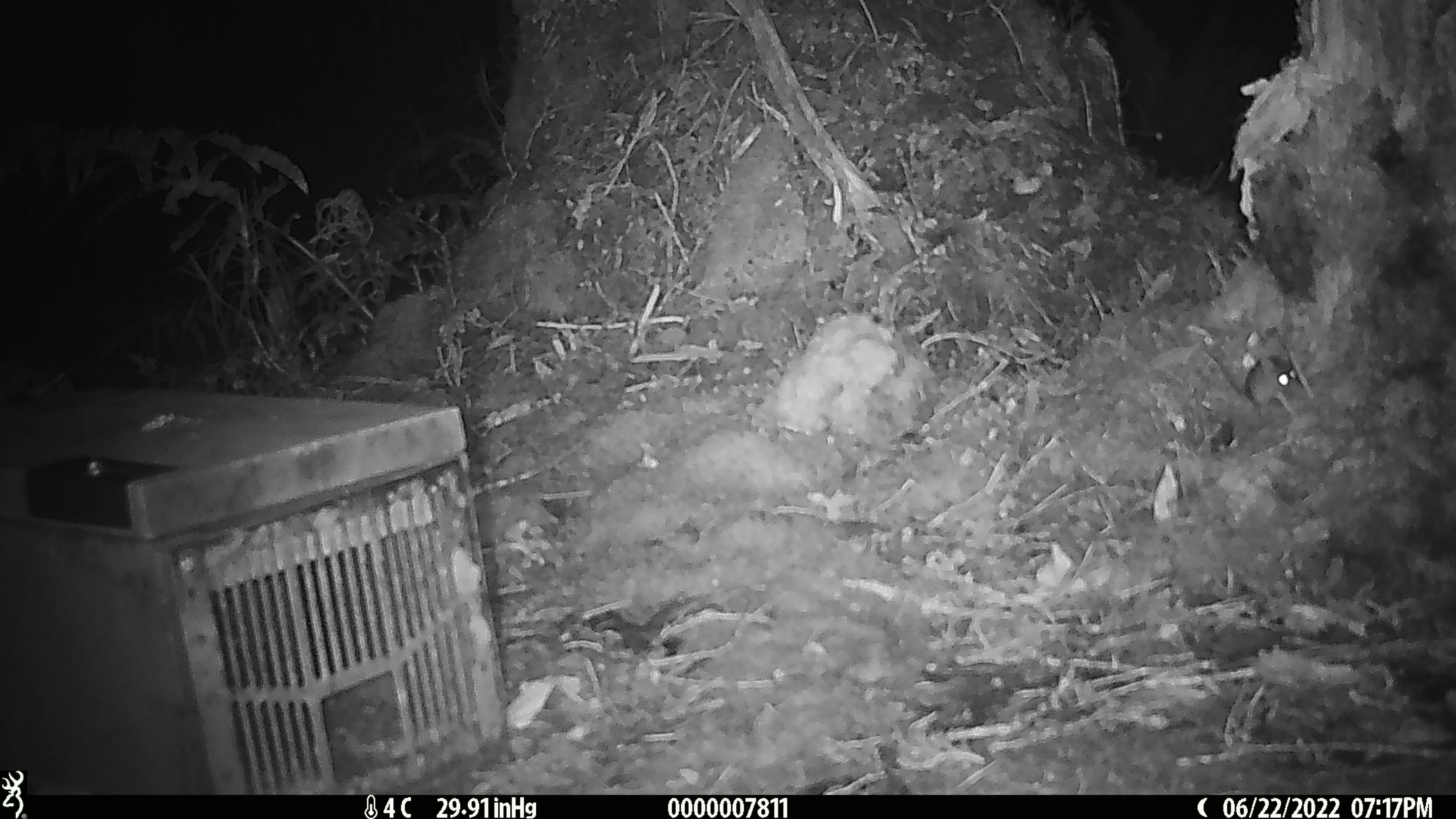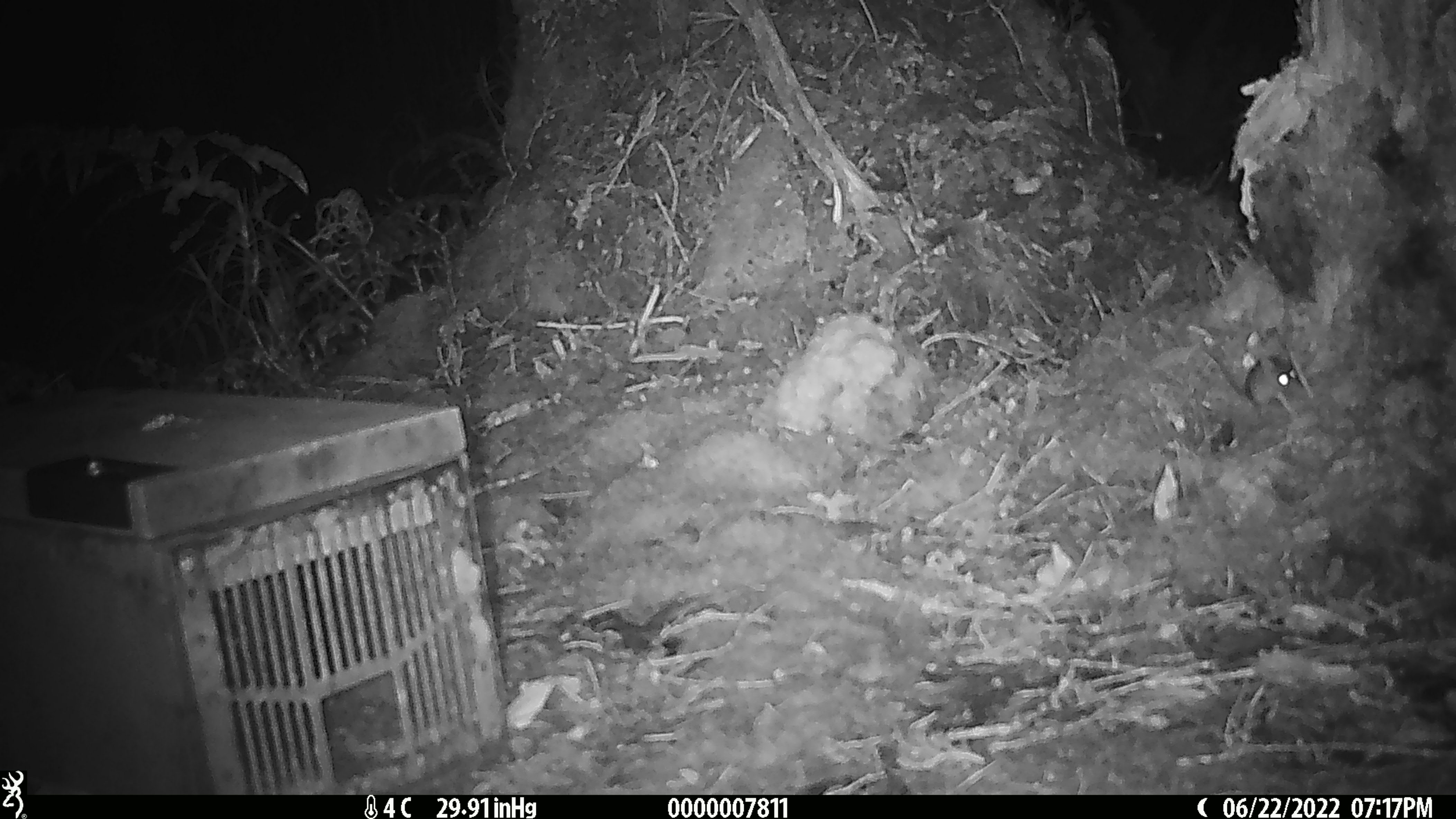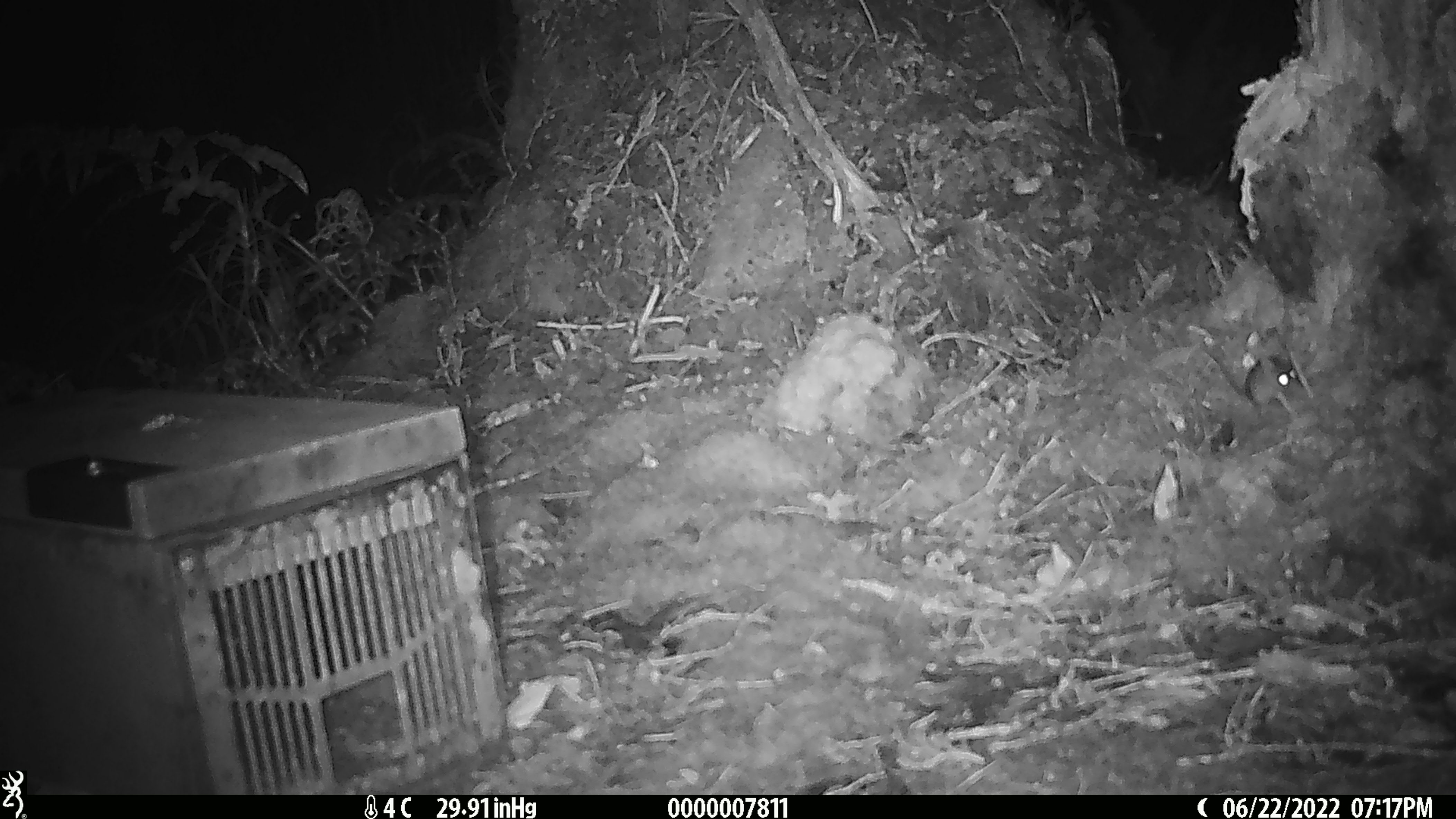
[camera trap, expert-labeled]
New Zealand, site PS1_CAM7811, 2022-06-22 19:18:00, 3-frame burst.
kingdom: Animalia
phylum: Chordata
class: Mammalia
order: Rodentia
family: Muridae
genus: Mus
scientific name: Mus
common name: mouse